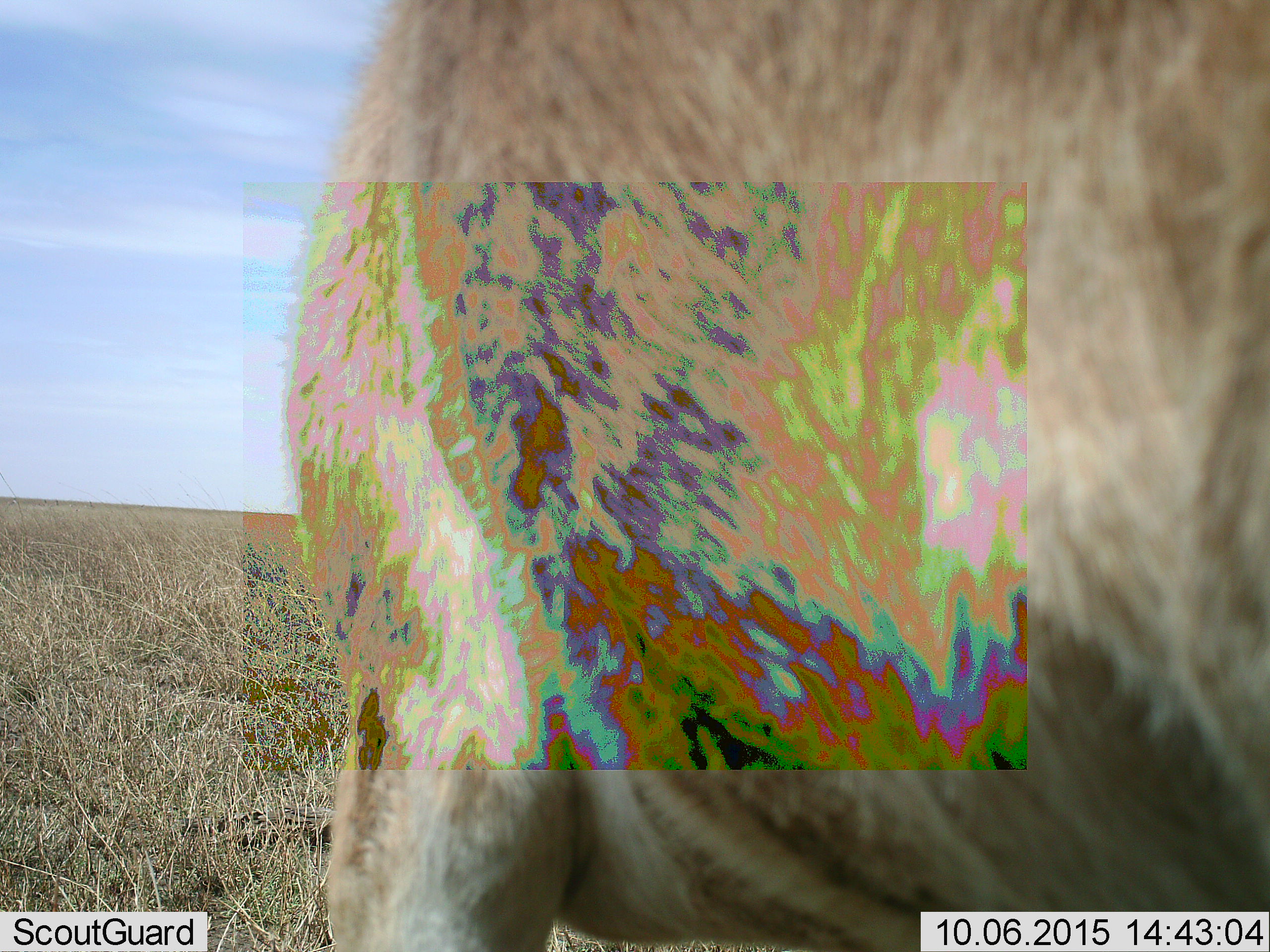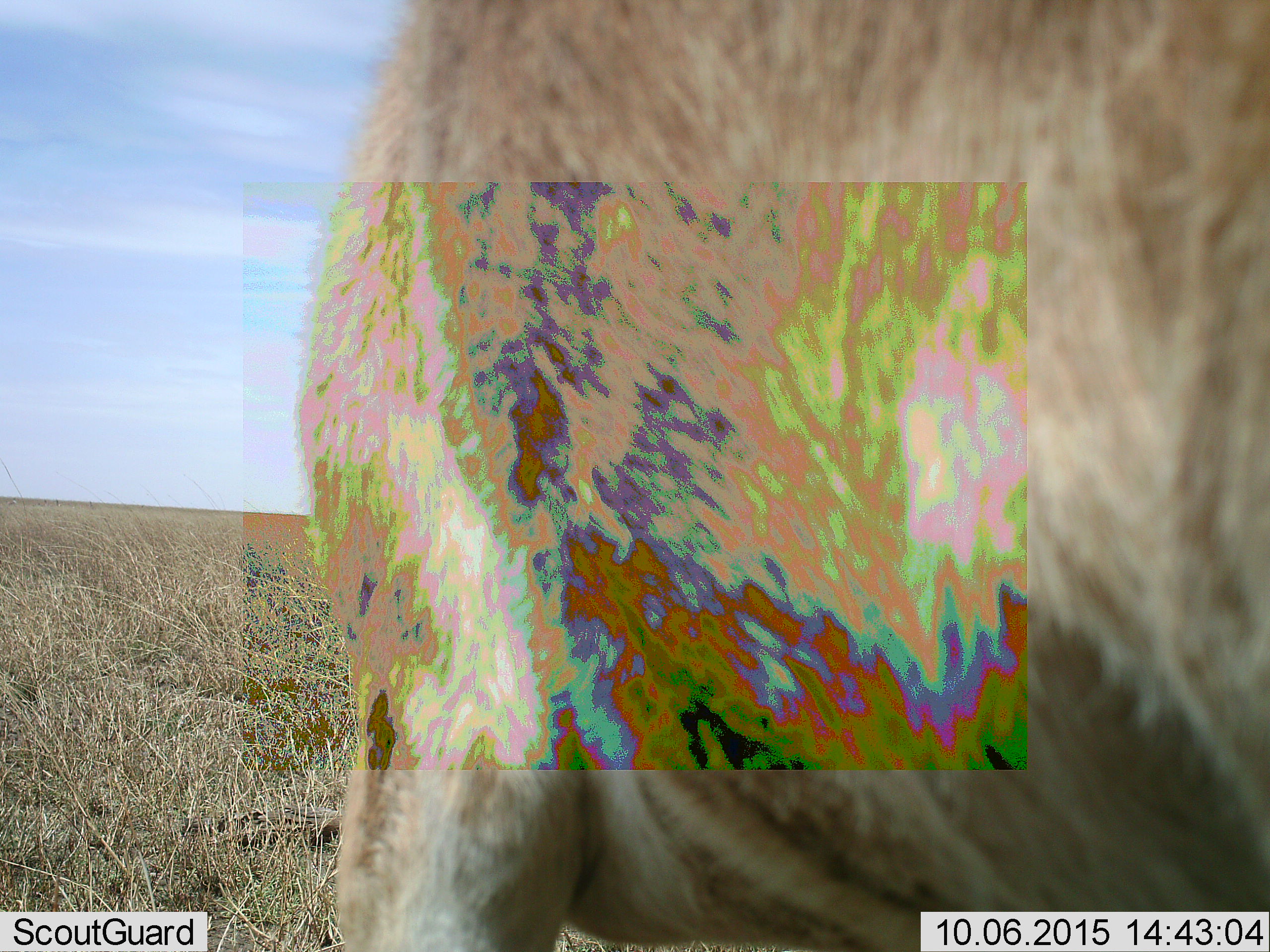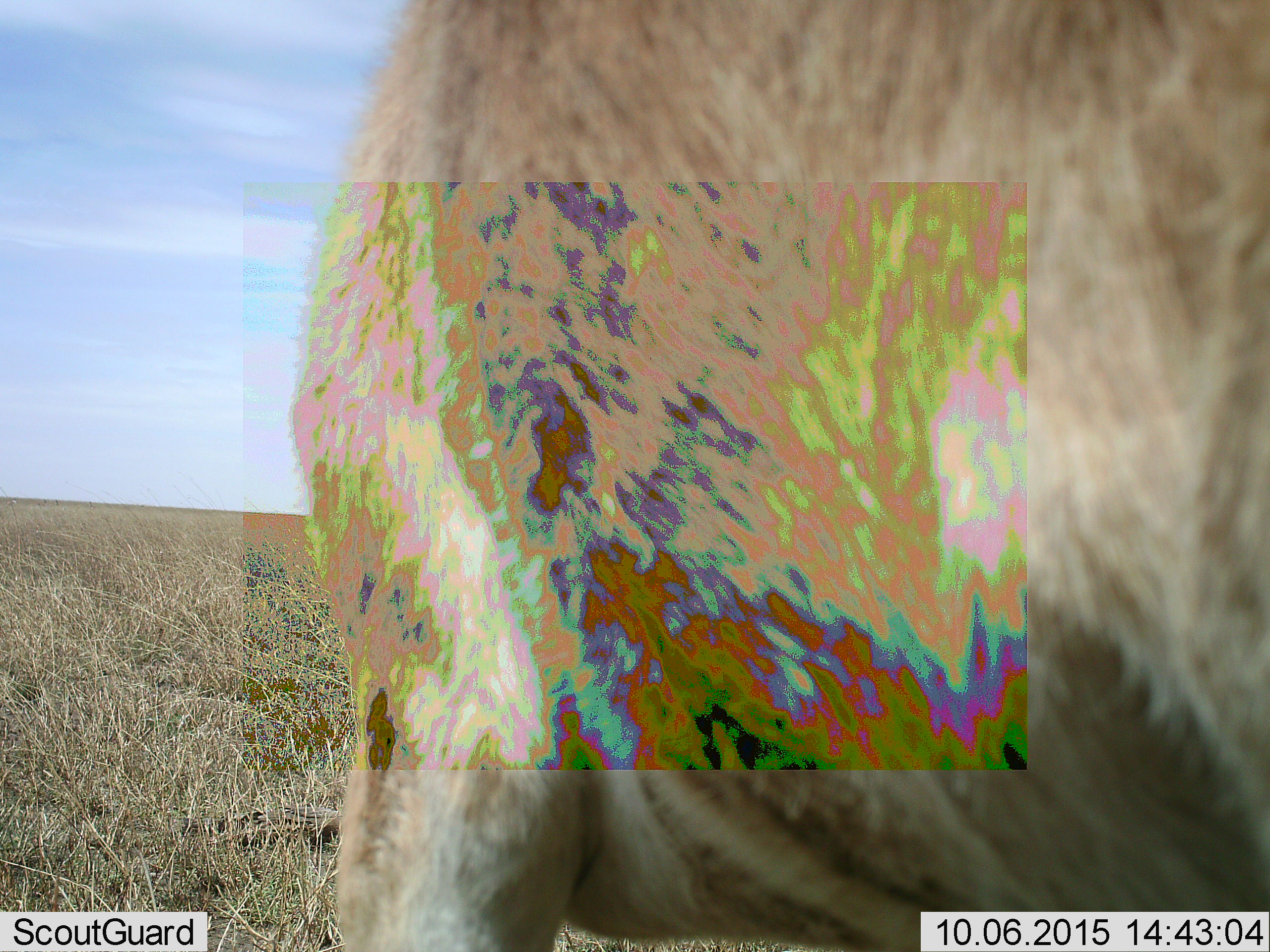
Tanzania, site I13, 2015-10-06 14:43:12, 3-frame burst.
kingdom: Animalia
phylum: Chordata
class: Mammalia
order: Artiodactyla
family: Bovidae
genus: Bos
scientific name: Bos taurus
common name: cattle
Cattle (Bos taurus), count 1. Behavior (volunteer vote fractions): standing 100%, resting 0%, moving 0%, interacting 0%. Young present (vote fraction): 0%. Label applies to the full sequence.